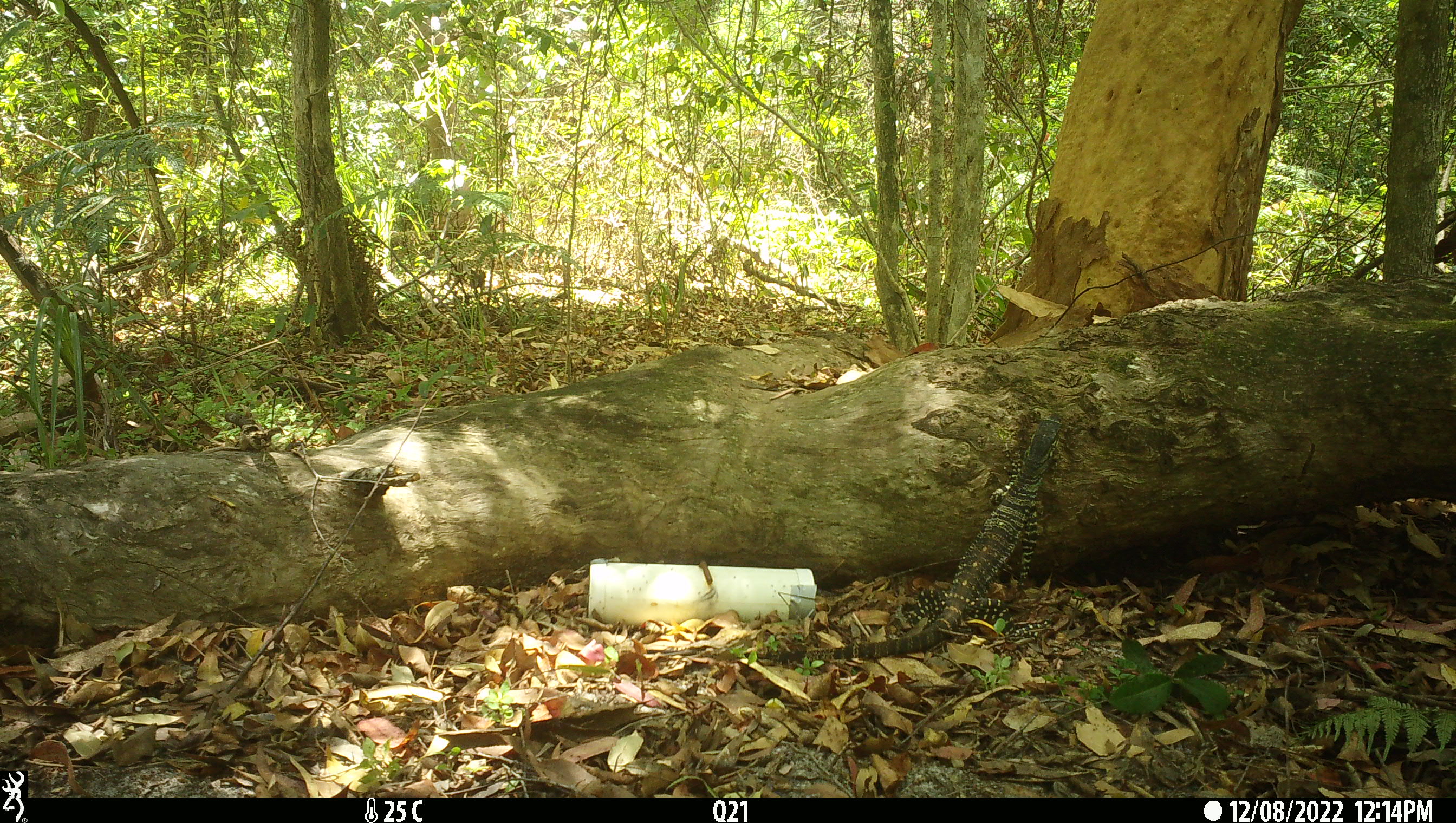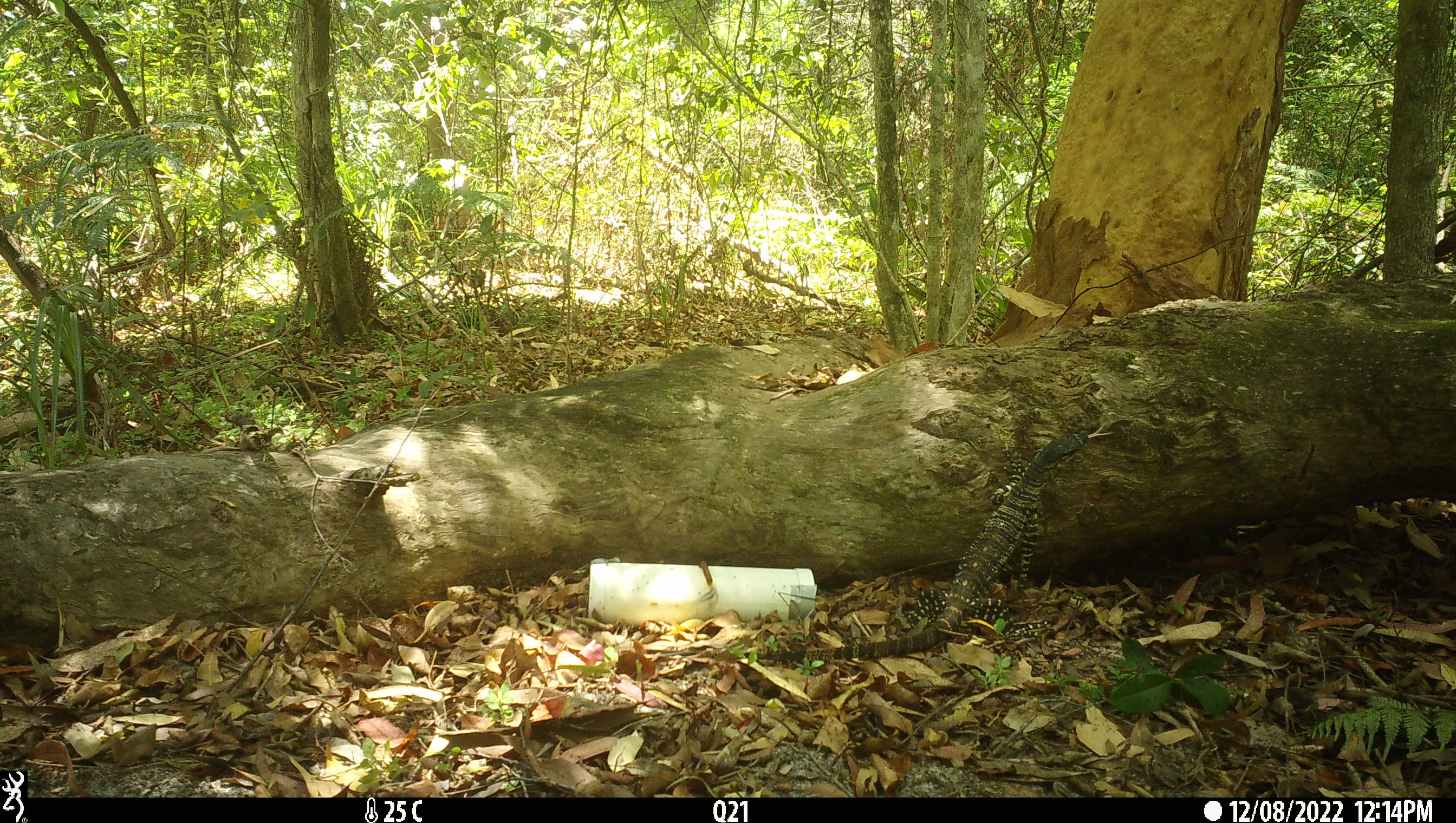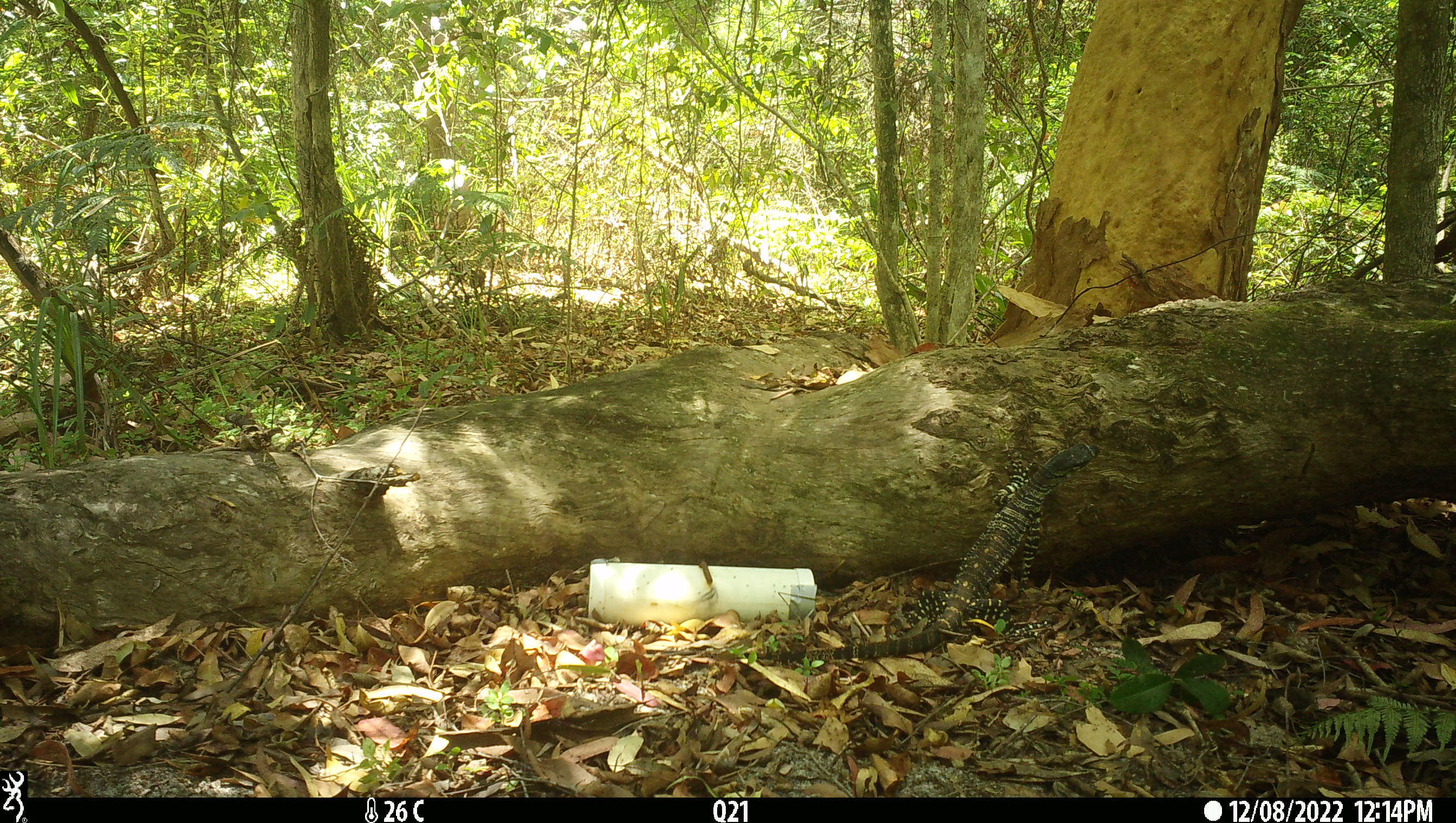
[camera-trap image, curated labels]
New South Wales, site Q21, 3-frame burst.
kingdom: Animalia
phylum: Chordata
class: Reptilia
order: Squamata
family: Varanidae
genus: Varanus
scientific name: Varanus varius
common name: lace monitor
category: goanna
Goanna (lace monitor) (Varanus varius).